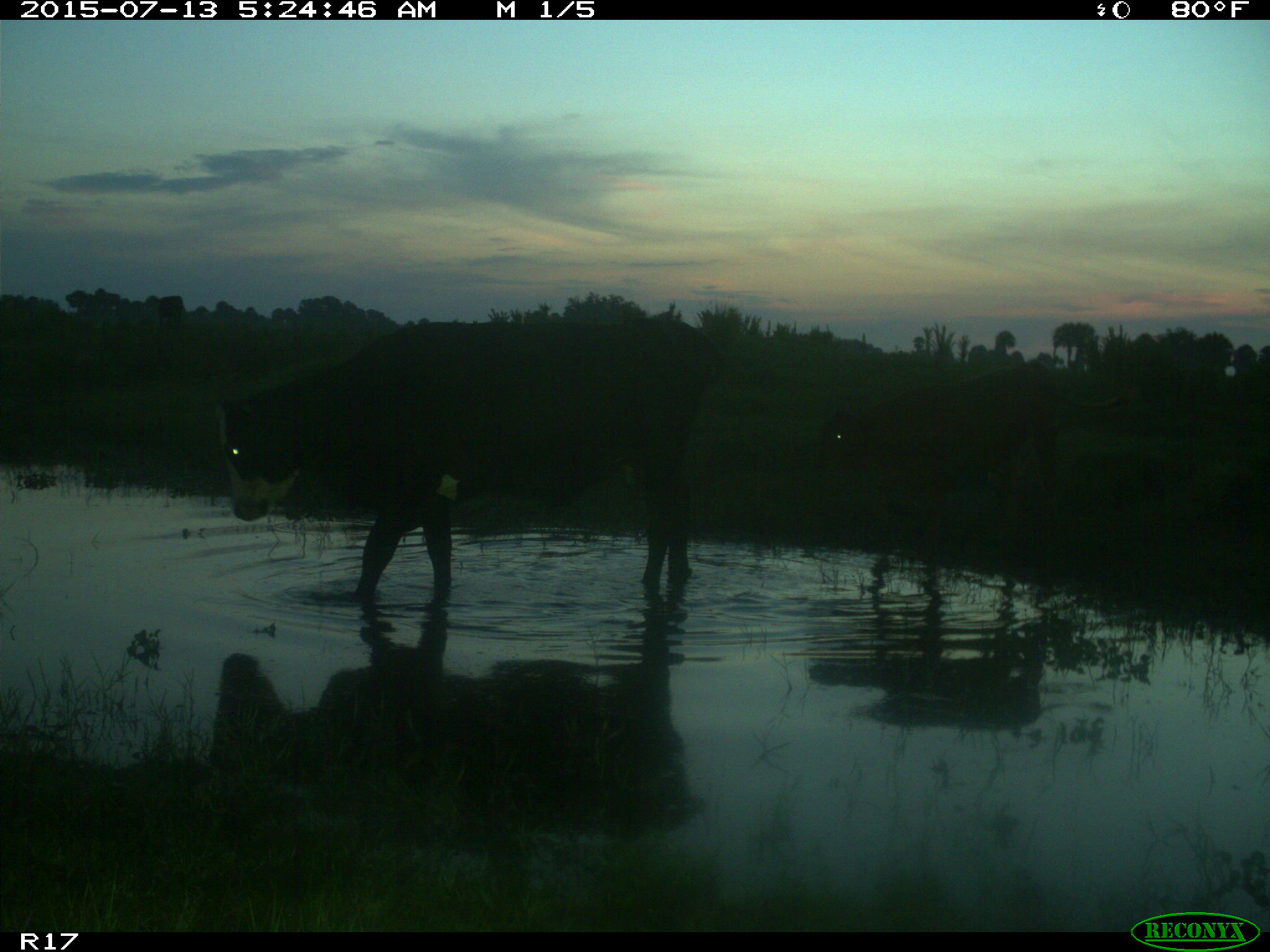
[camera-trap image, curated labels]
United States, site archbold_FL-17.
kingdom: Animalia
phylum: Chordata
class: Mammalia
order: Artiodactyla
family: Bovidae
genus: Bos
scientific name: Bos taurus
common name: domestic cow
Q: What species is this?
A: Bos taurus (domestic cow).